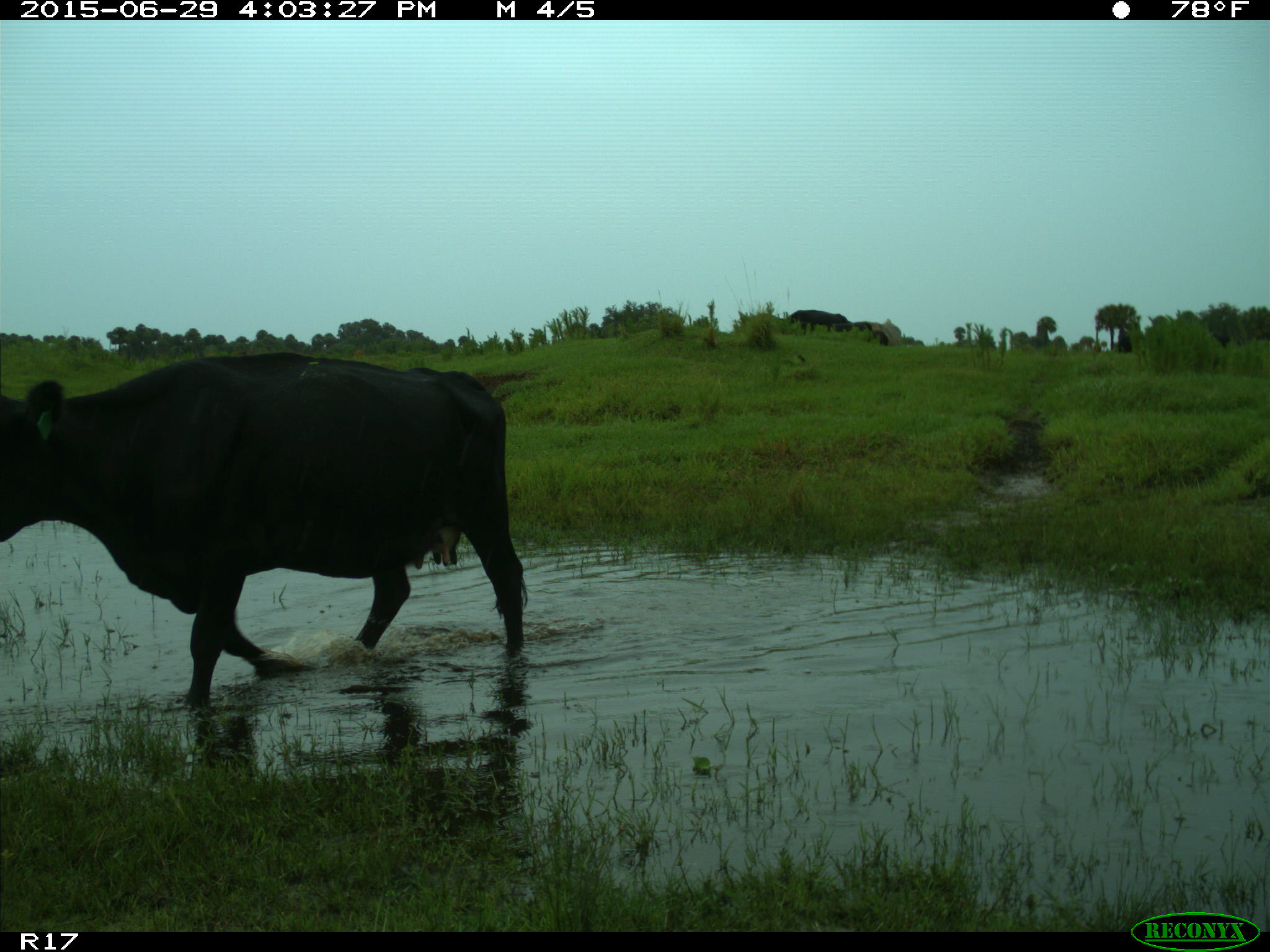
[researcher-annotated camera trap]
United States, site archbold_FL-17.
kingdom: Animalia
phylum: Chordata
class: Mammalia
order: Artiodactyla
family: Bovidae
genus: Bos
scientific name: Bos taurus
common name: domestic cow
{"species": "Bos taurus (domestic cow)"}